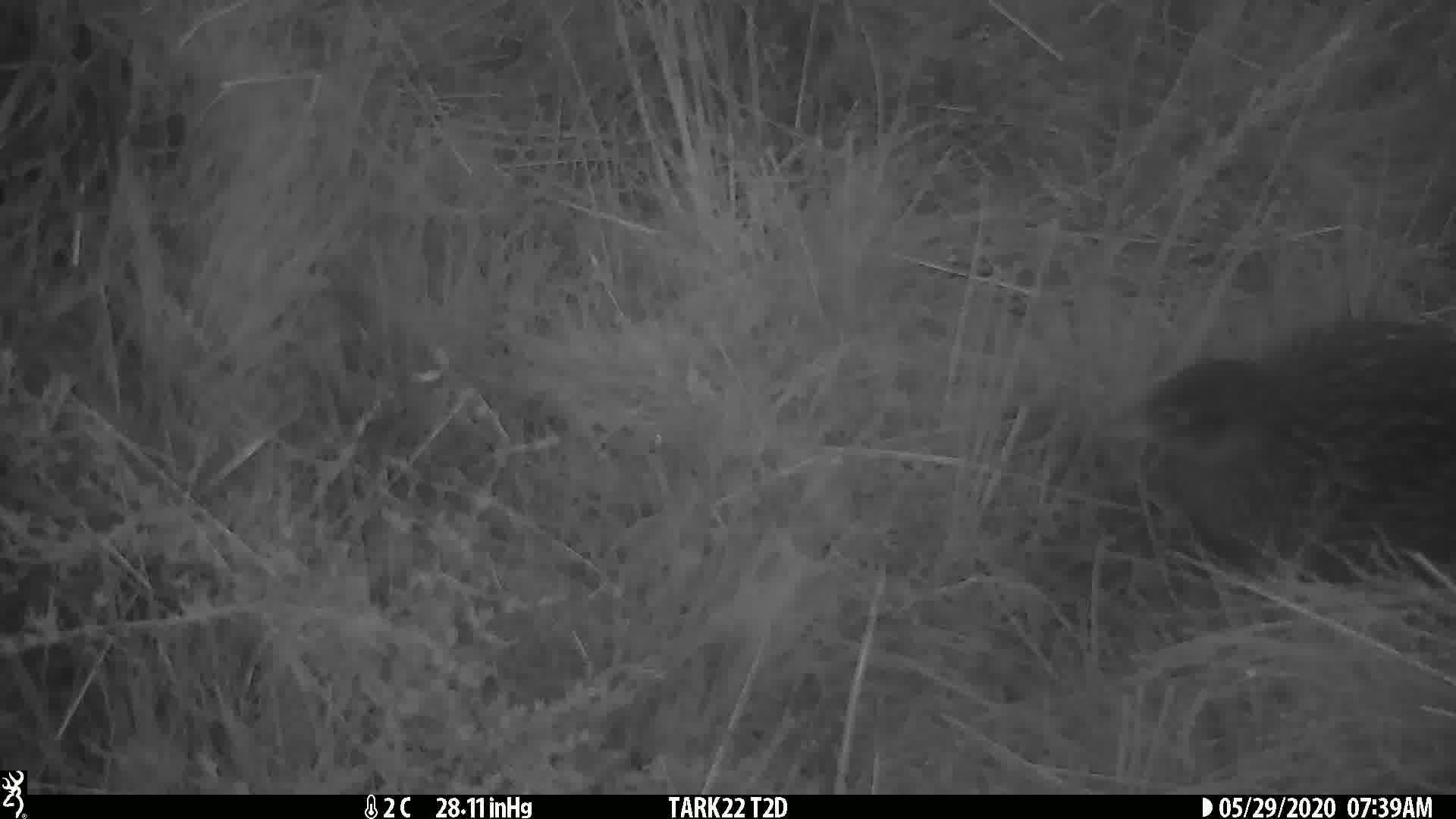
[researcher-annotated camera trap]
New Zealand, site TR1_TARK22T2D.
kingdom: Animalia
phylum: Chordata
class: Aves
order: Gruiformes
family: Rallidae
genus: Gallirallus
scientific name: Gallirallus australis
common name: weka